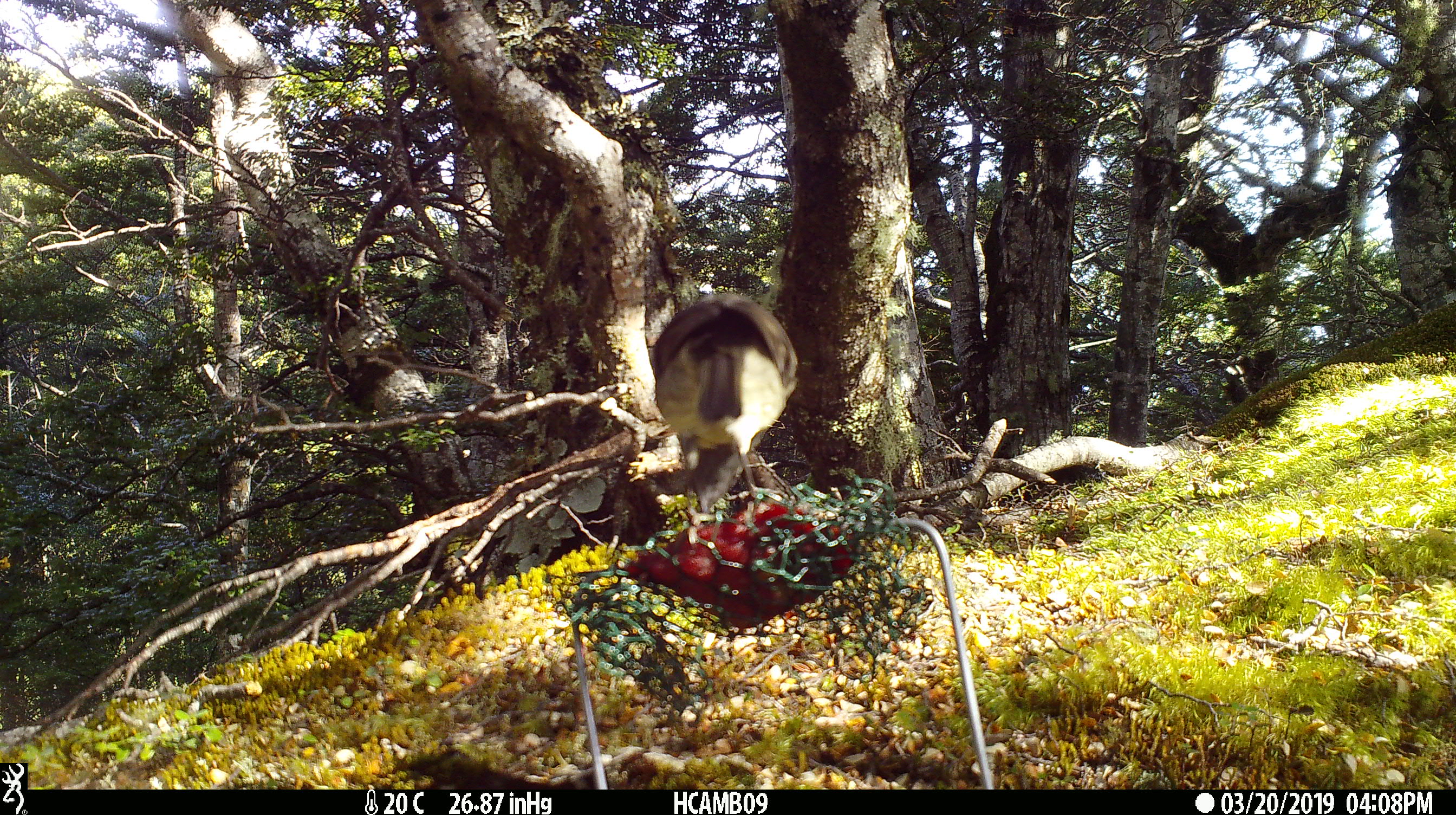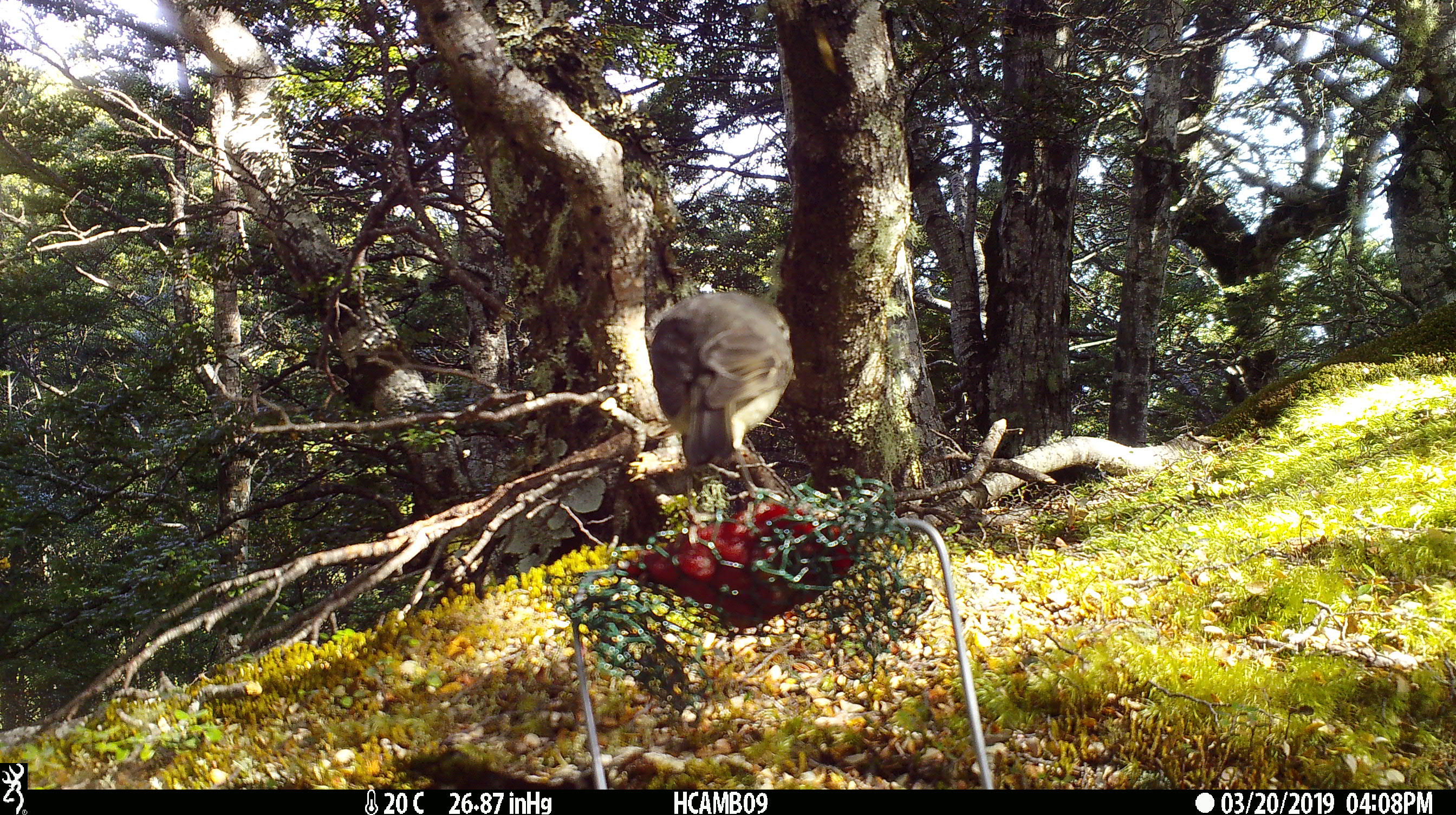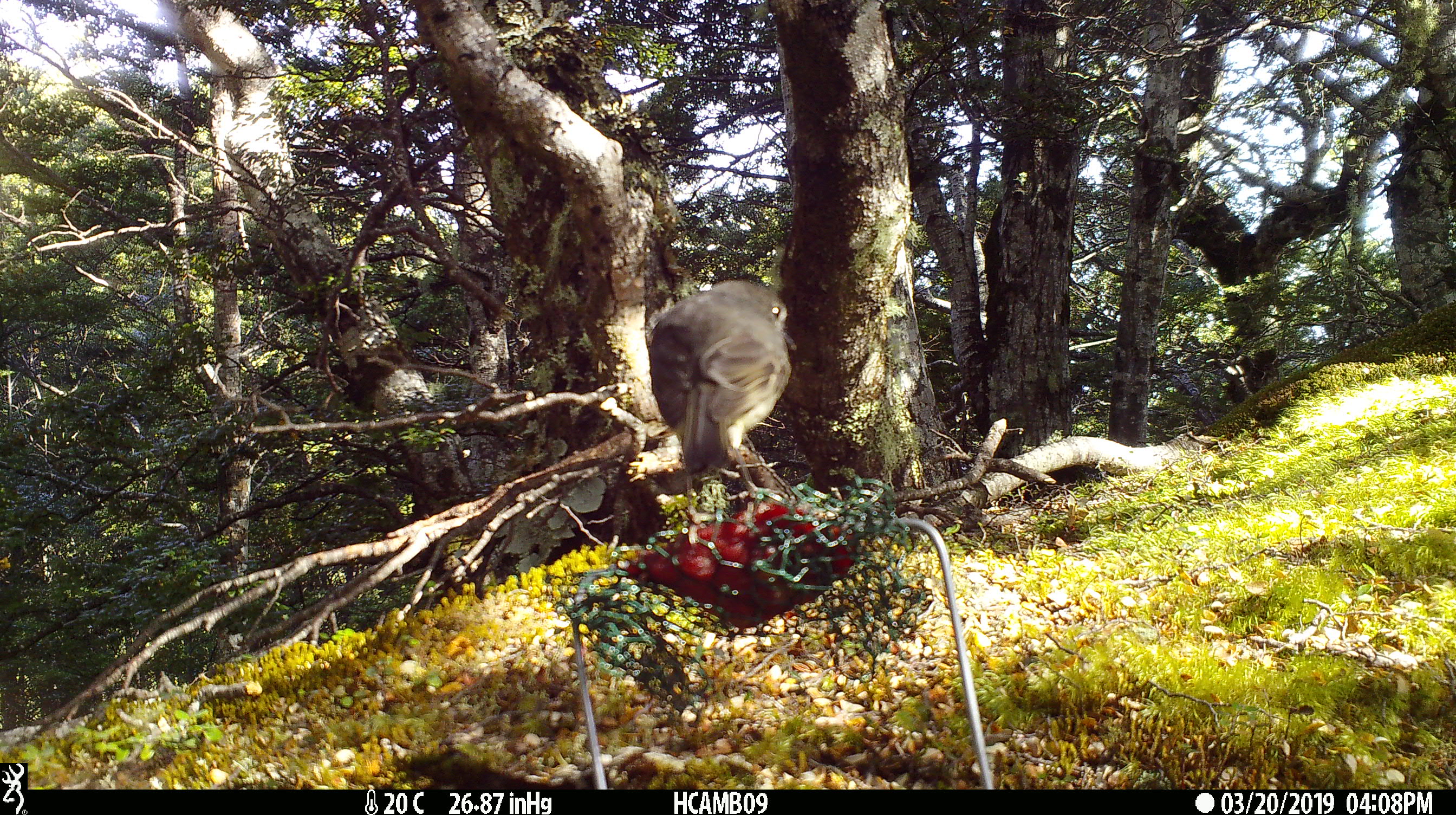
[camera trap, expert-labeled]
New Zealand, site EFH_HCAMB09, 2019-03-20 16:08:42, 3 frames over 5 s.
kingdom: Animalia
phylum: Chordata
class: Aves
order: Passeriformes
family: Petroicidae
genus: Petroica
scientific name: Petroica australis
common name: new zealand robin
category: robin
Robin (new zealand robin) (Petroica australis).